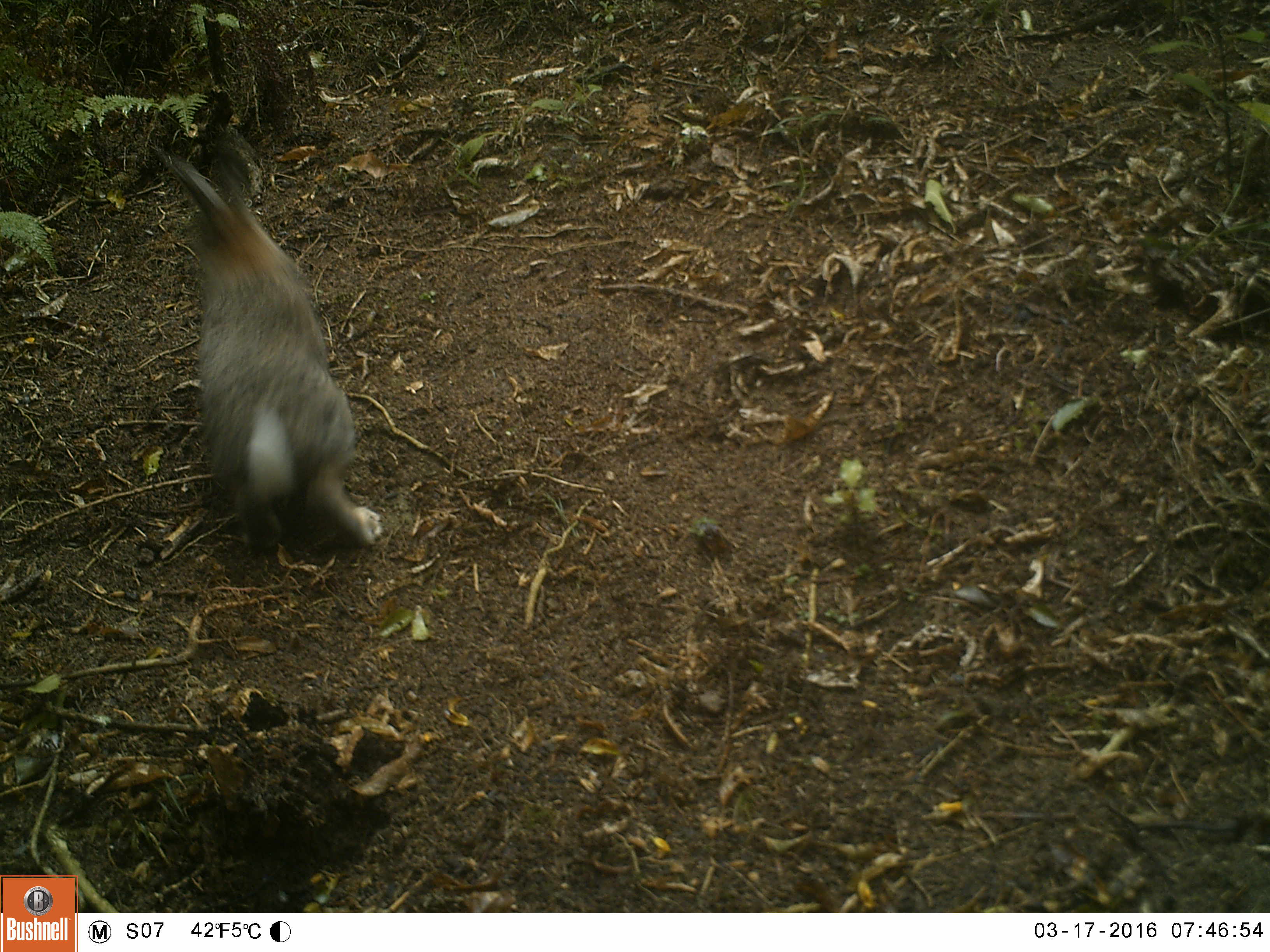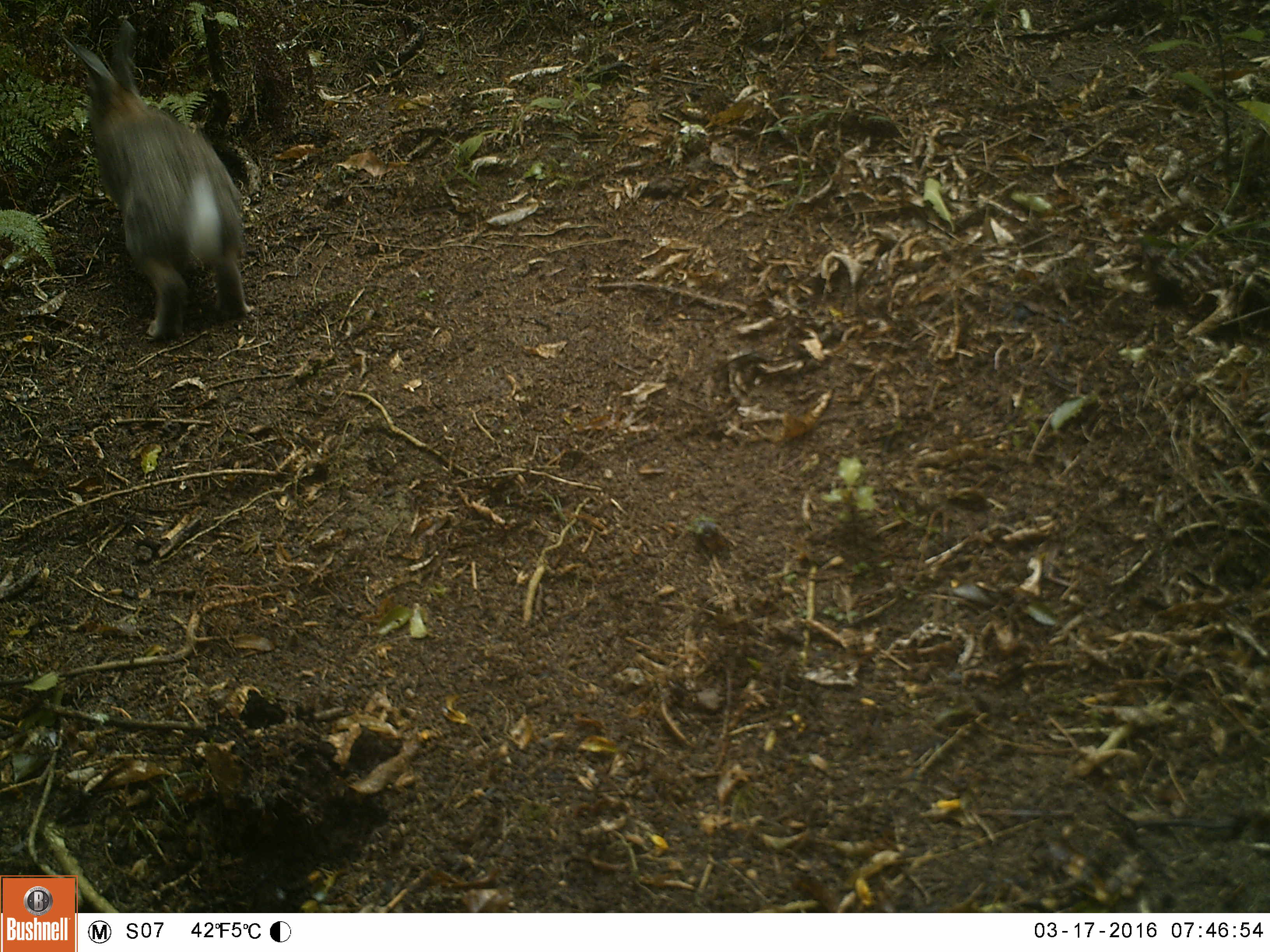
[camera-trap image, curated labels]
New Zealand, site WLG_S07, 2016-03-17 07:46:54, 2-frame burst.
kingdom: Animalia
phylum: Chordata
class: Mammalia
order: Lagomorpha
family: Leporidae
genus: Oryctolagus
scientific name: Oryctolagus cuniculus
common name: european rabbit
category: rabbit